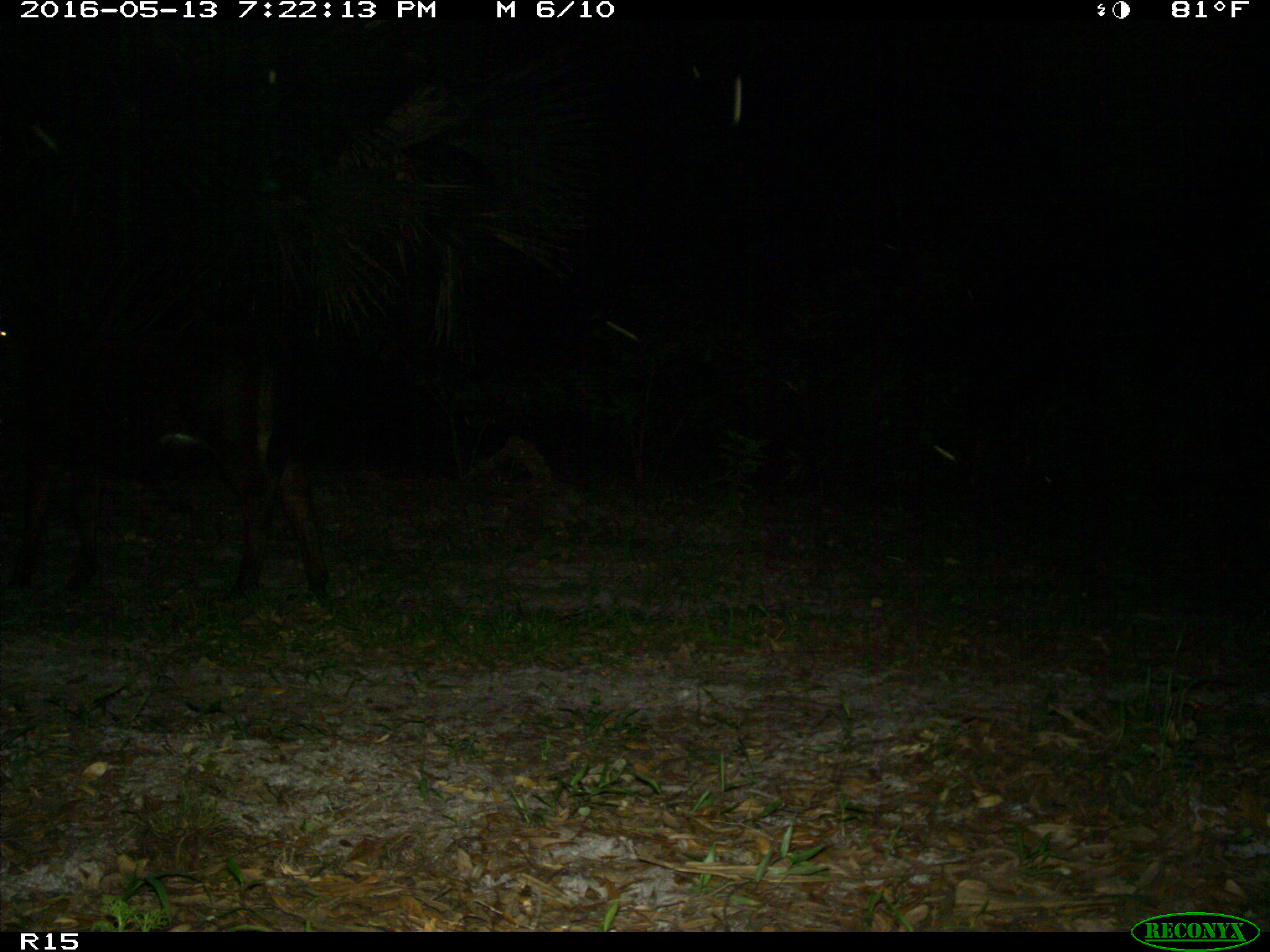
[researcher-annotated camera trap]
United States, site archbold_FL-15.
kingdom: Animalia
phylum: Chordata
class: Mammalia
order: Artiodactyla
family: Bovidae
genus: Bos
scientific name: Bos taurus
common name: domestic cow